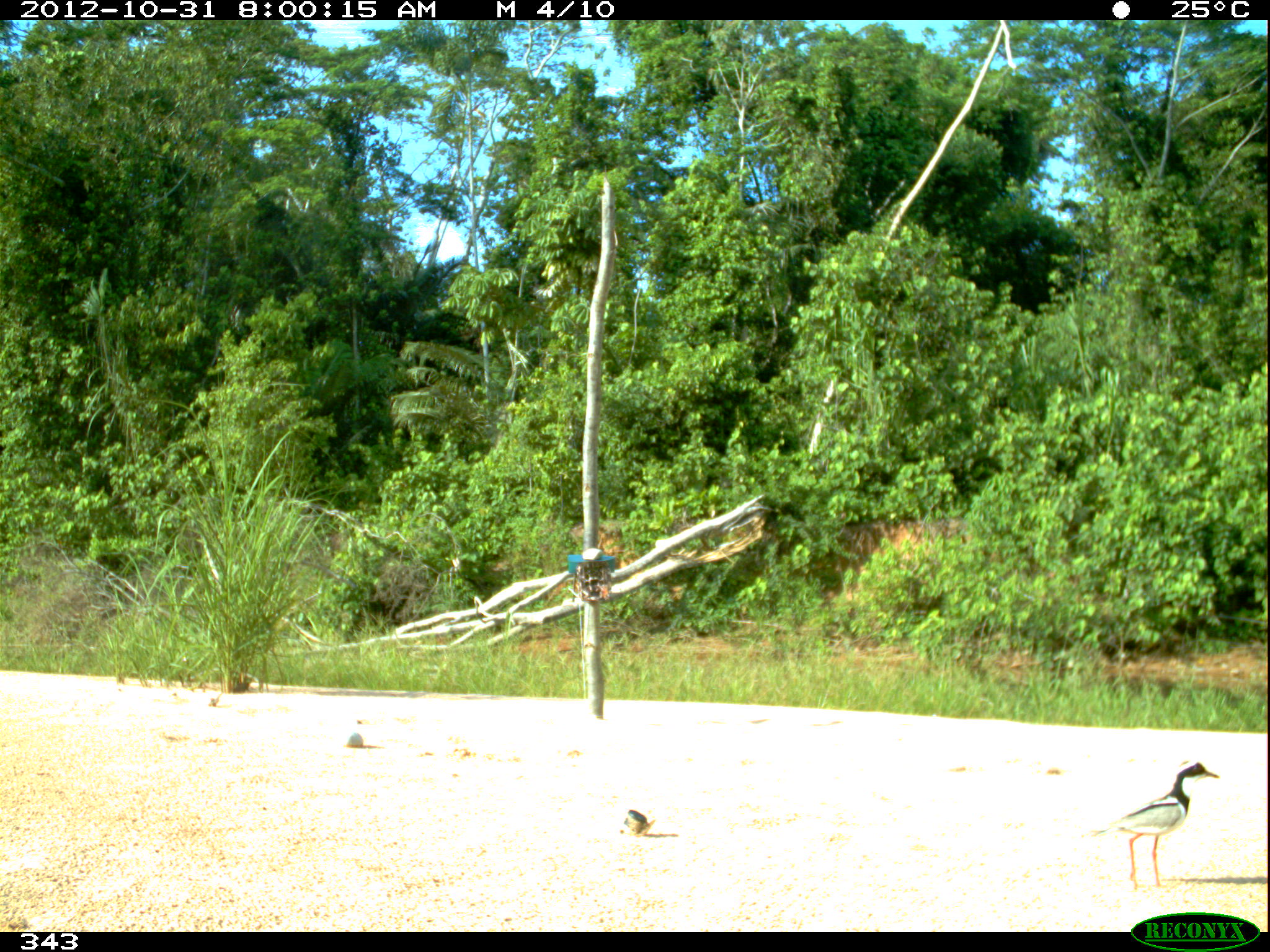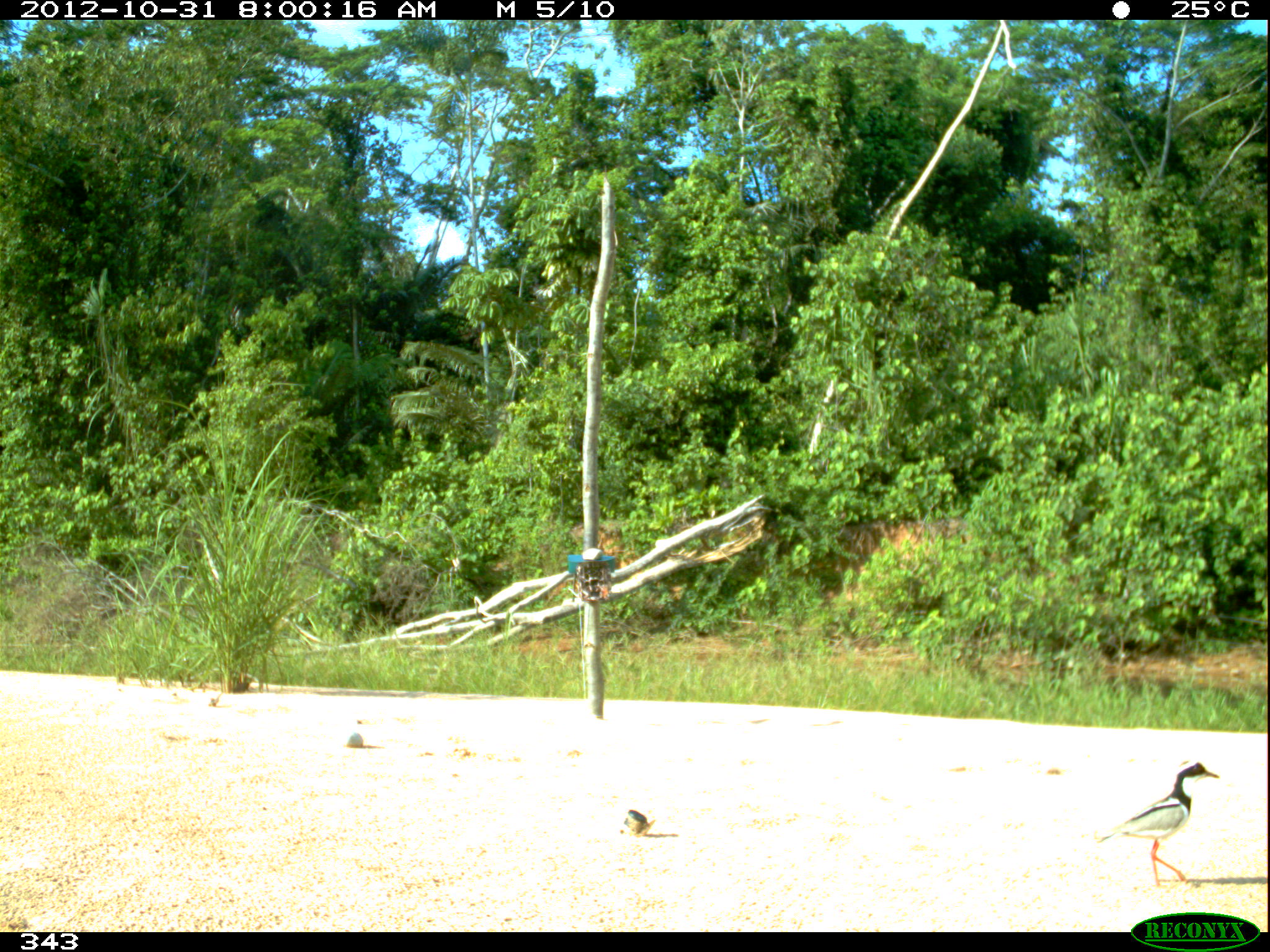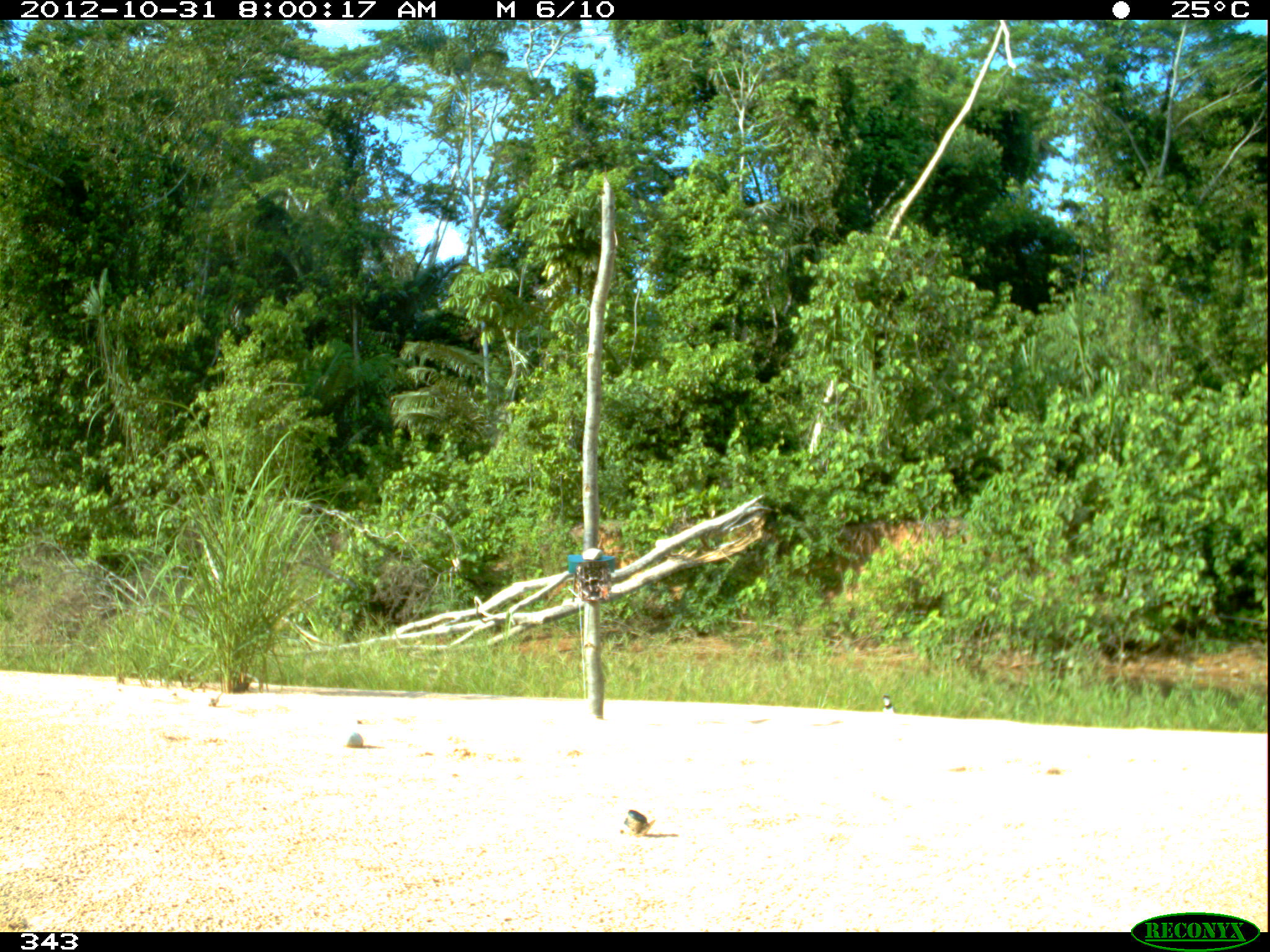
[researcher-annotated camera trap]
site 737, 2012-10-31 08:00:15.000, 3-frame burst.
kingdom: Animalia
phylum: Chordata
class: Aves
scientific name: Aves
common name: bird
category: unknown bird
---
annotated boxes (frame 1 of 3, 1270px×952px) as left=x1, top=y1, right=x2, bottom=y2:
unknown bird: left=1082, top=756, right=1222, bottom=891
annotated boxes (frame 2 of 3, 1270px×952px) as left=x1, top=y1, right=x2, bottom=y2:
unknown bird: left=1097, top=756, right=1221, bottom=888